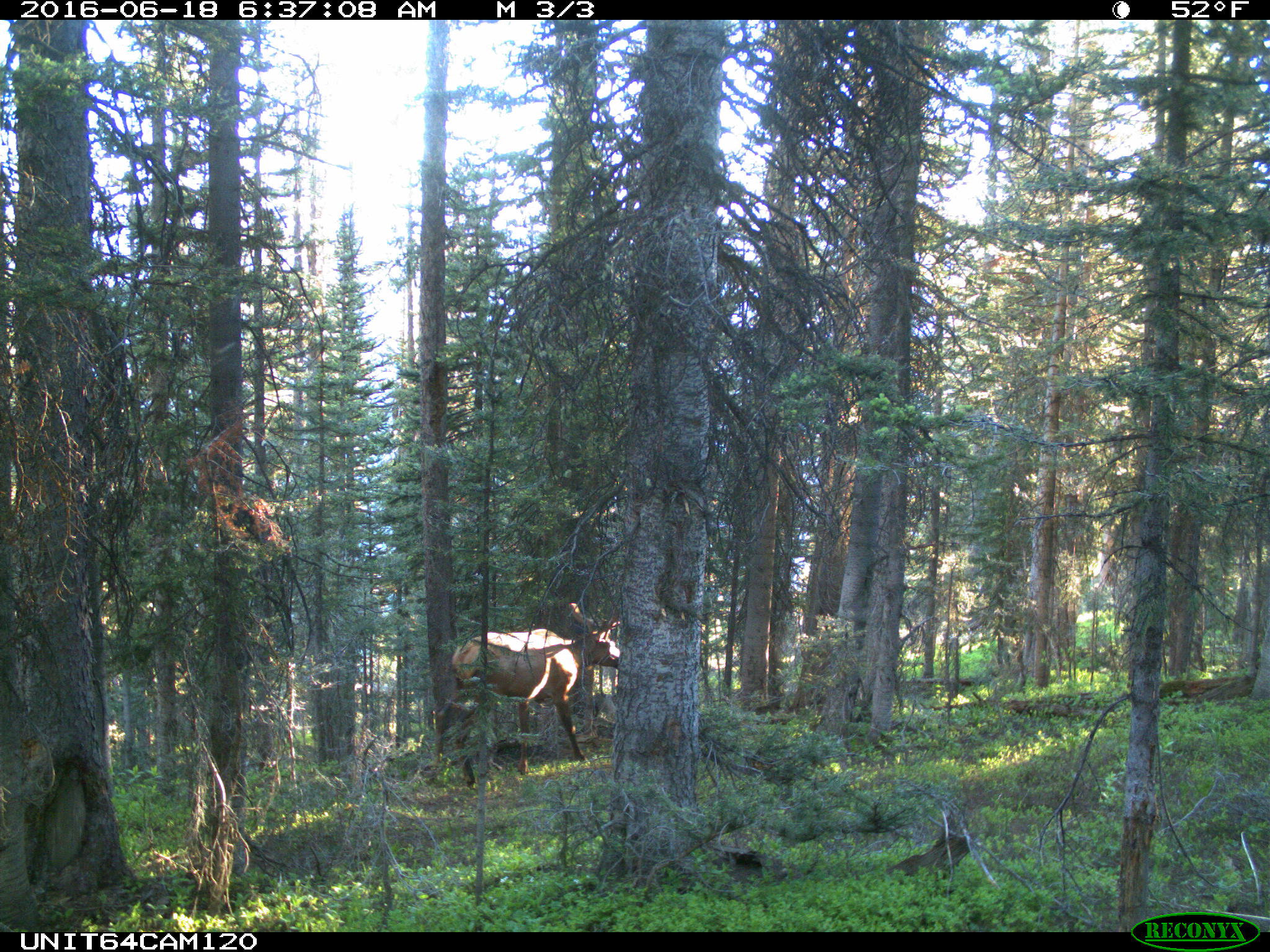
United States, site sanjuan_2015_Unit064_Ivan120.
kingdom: Animalia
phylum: Chordata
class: Mammalia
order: Artiodactyla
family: Cervidae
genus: Cervus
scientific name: Cervus elaphus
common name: red deer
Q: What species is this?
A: Cervus elaphus (red deer).